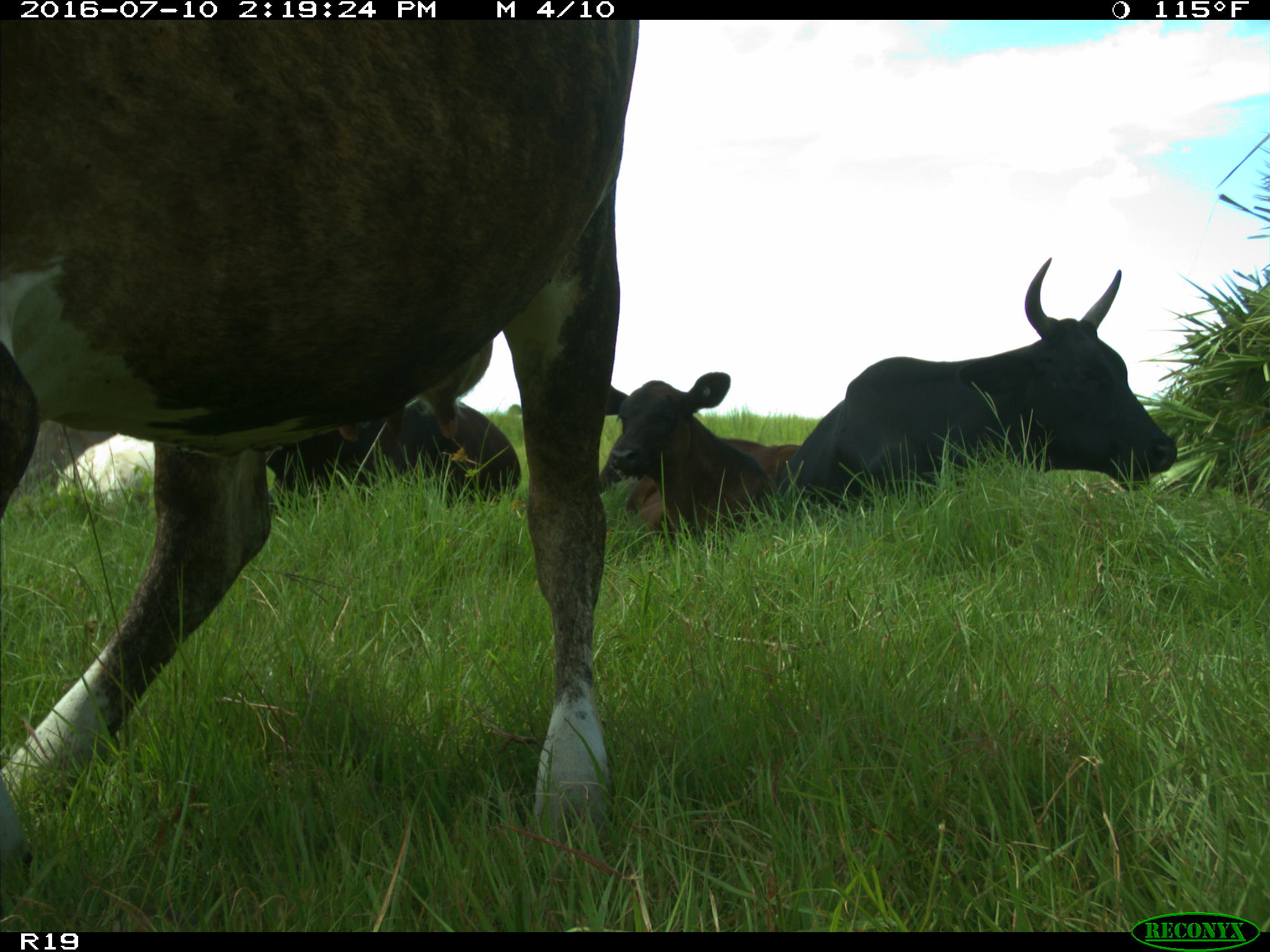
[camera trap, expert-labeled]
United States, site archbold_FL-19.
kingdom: Animalia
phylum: Chordata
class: Mammalia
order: Artiodactyla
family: Bovidae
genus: Bos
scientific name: Bos taurus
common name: domestic cow